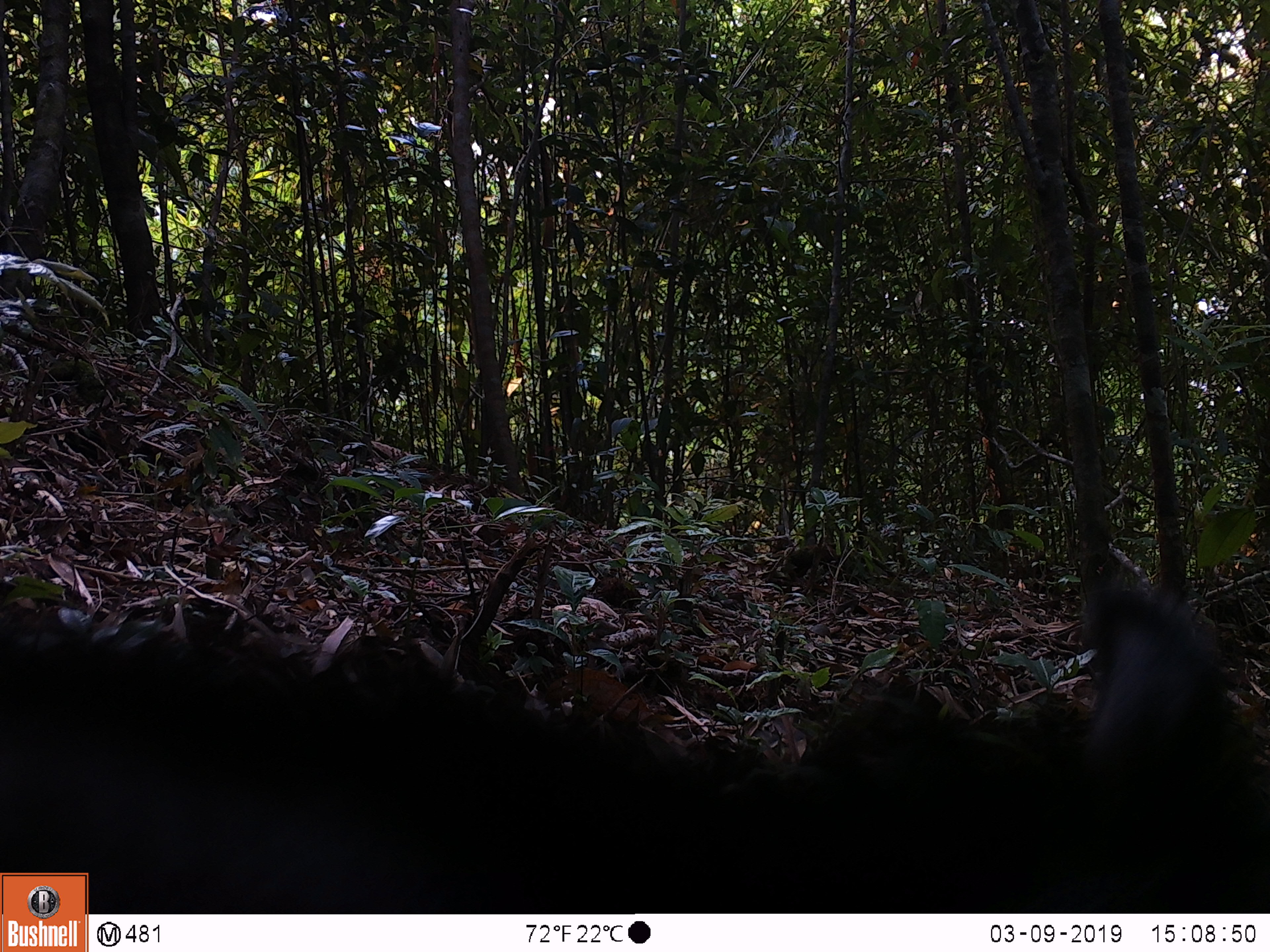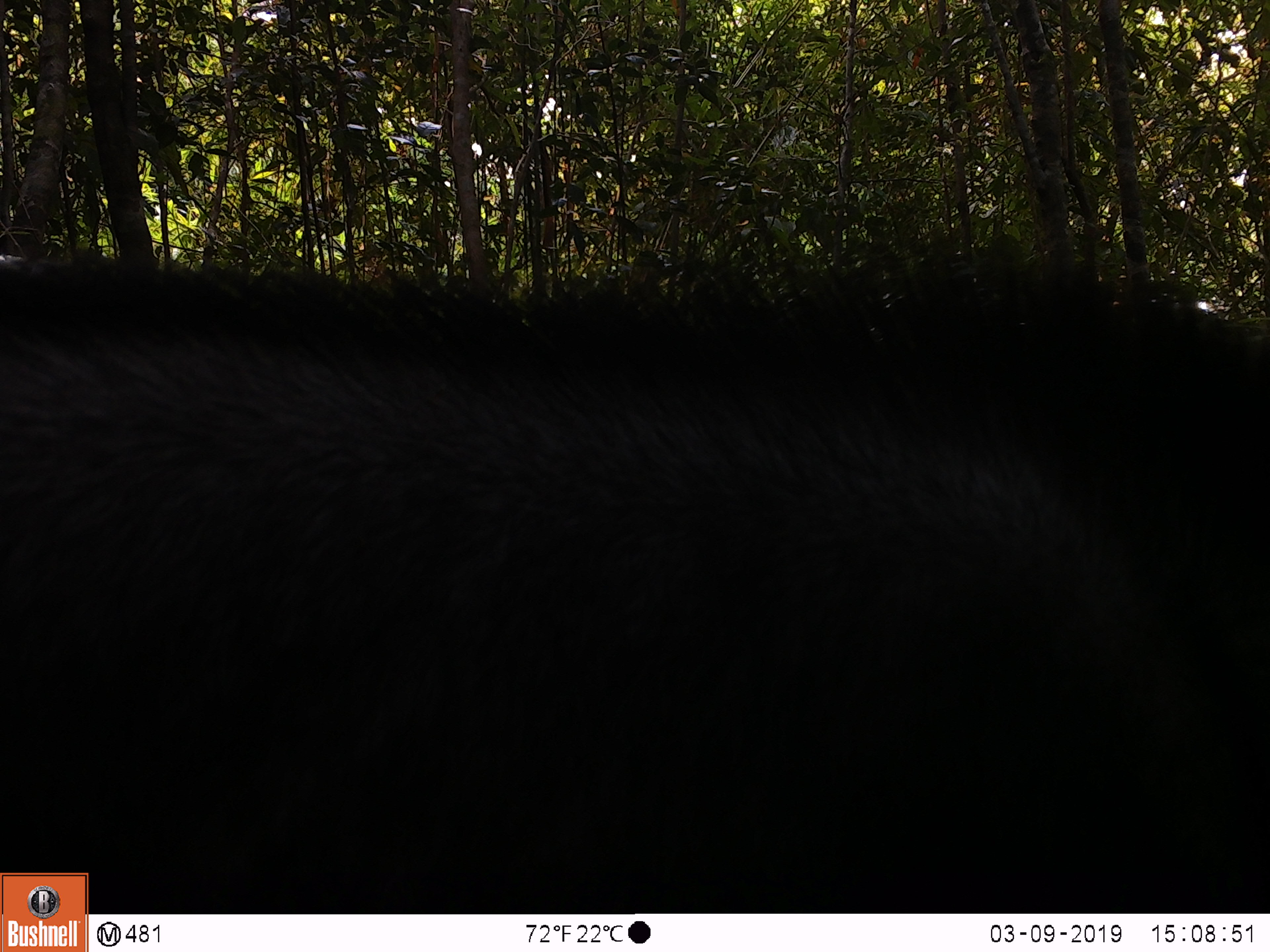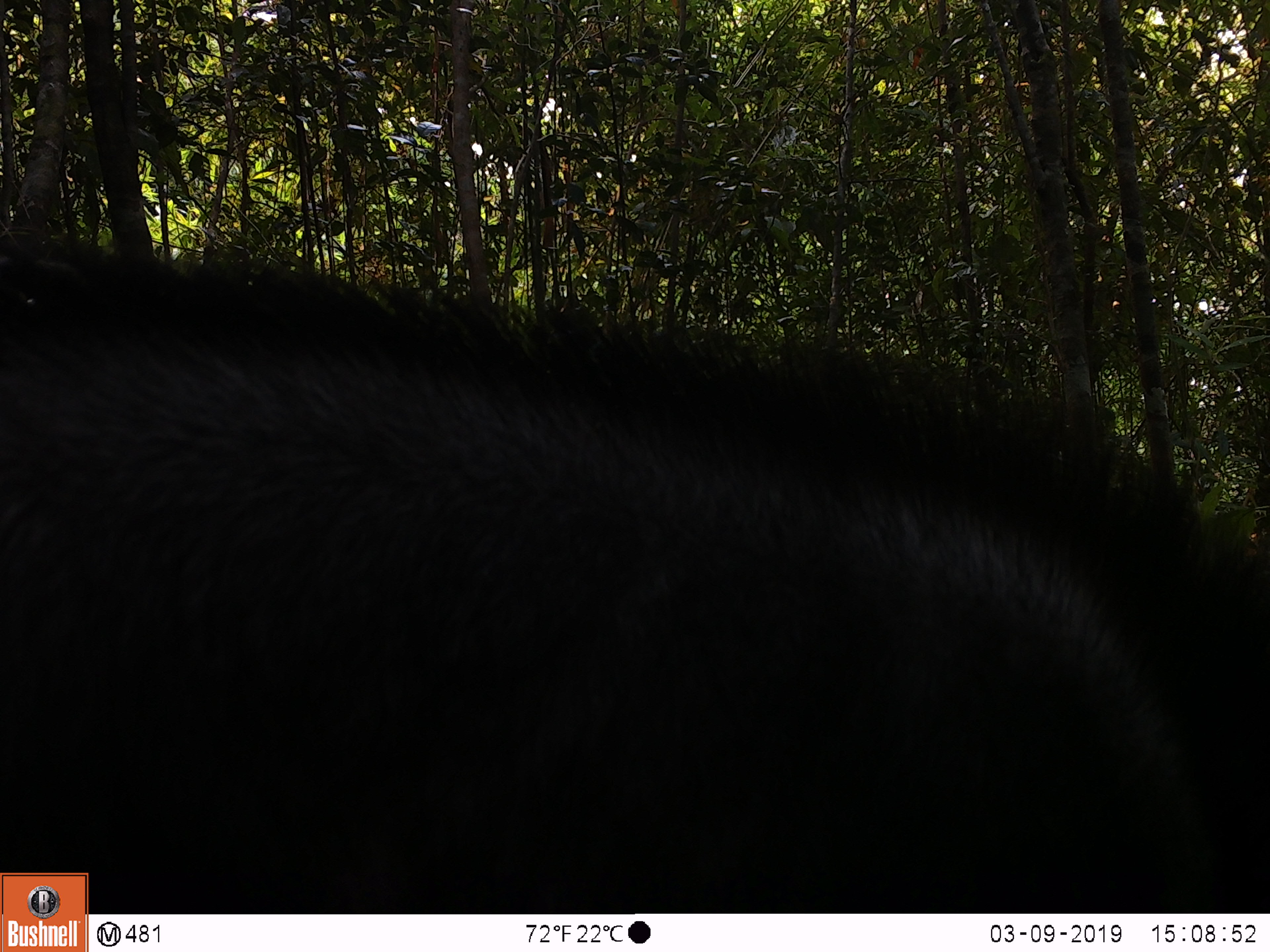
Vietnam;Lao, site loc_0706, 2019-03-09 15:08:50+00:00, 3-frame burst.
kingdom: Animalia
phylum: Chordata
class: Mammalia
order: Artiodactyla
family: Bovidae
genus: Capricornis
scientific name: Capricornis sumatraensis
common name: chinese serow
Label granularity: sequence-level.